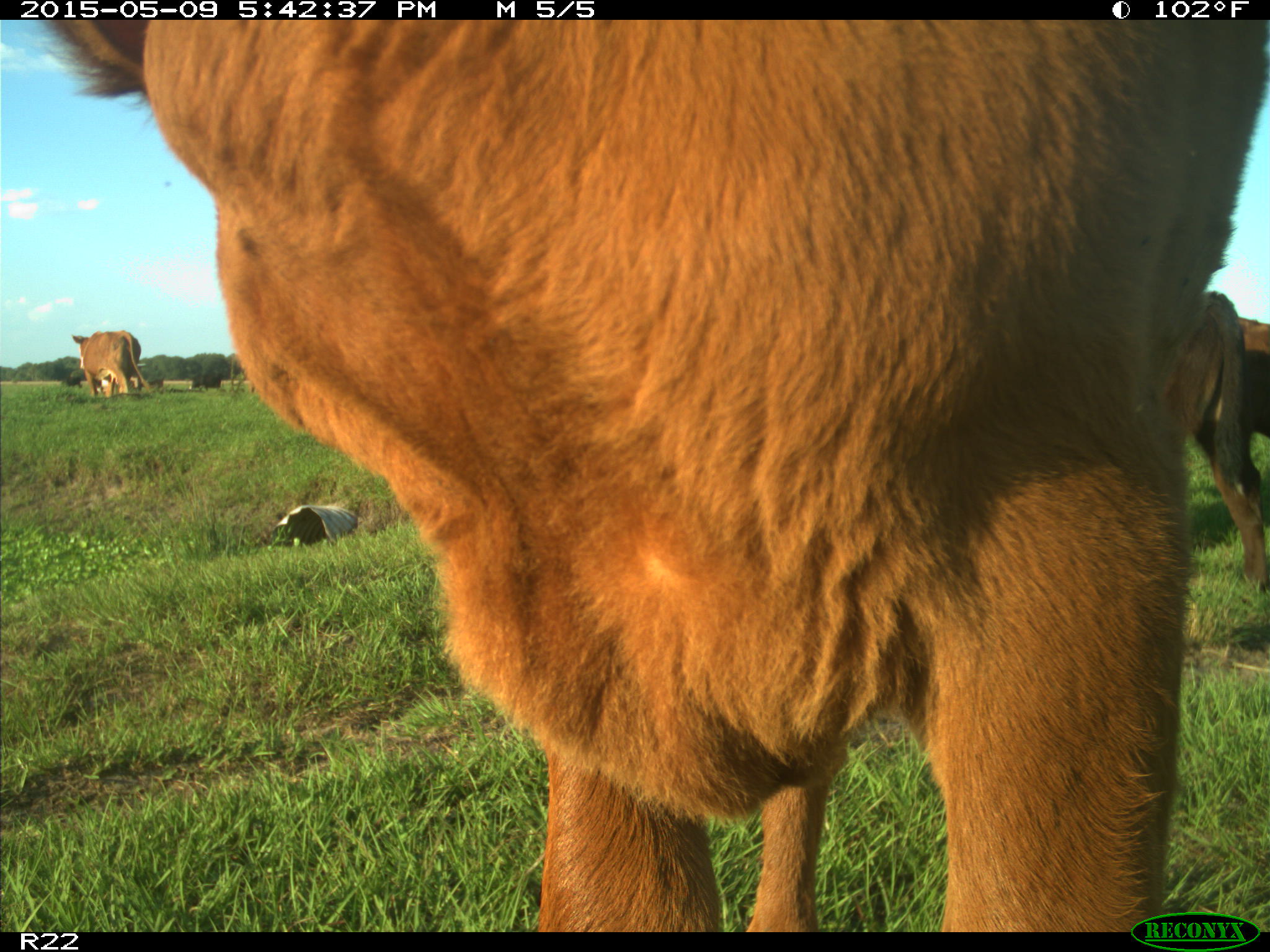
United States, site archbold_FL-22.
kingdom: Animalia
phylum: Chordata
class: Mammalia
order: Artiodactyla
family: Bovidae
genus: Bos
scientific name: Bos taurus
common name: domestic cow